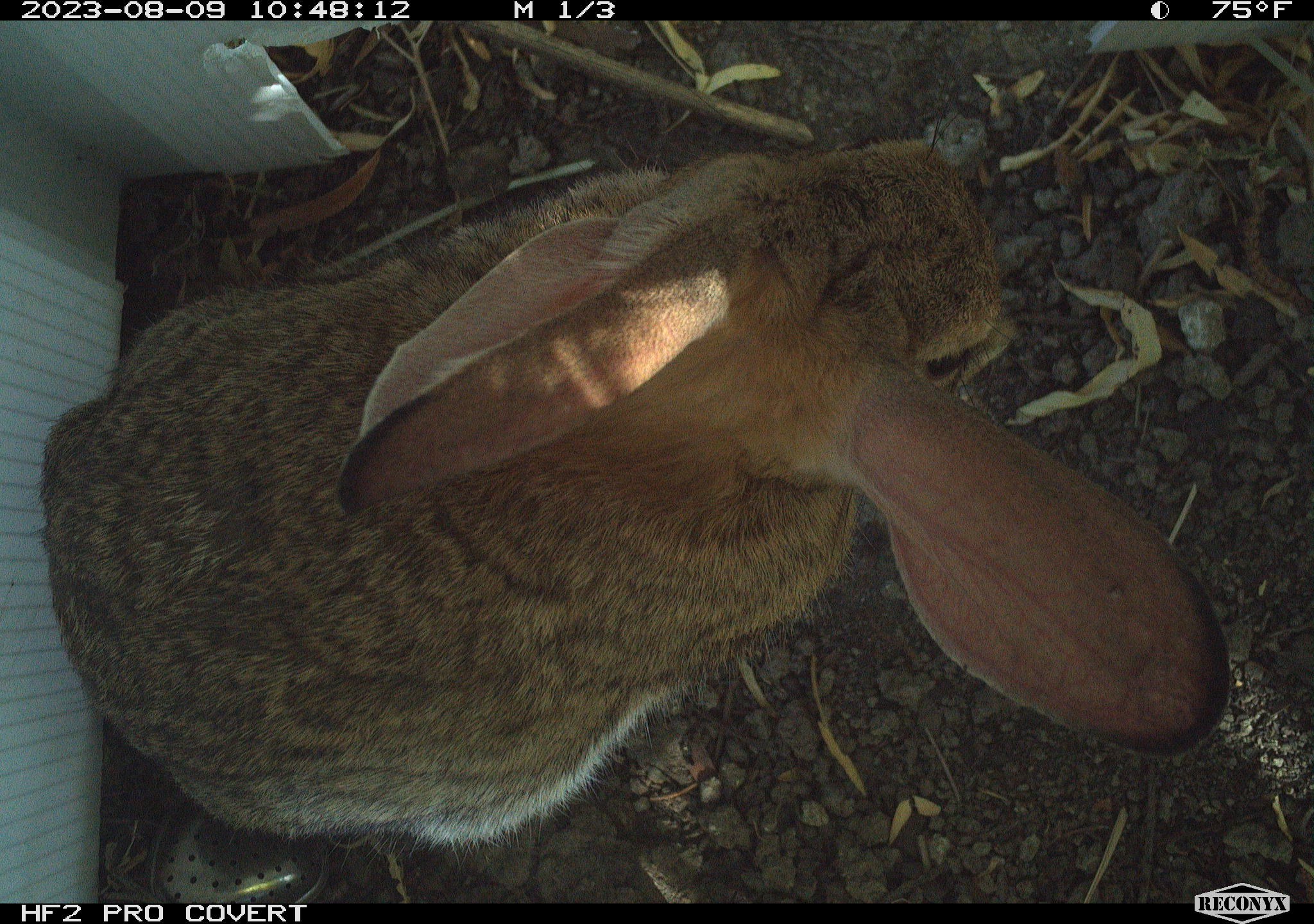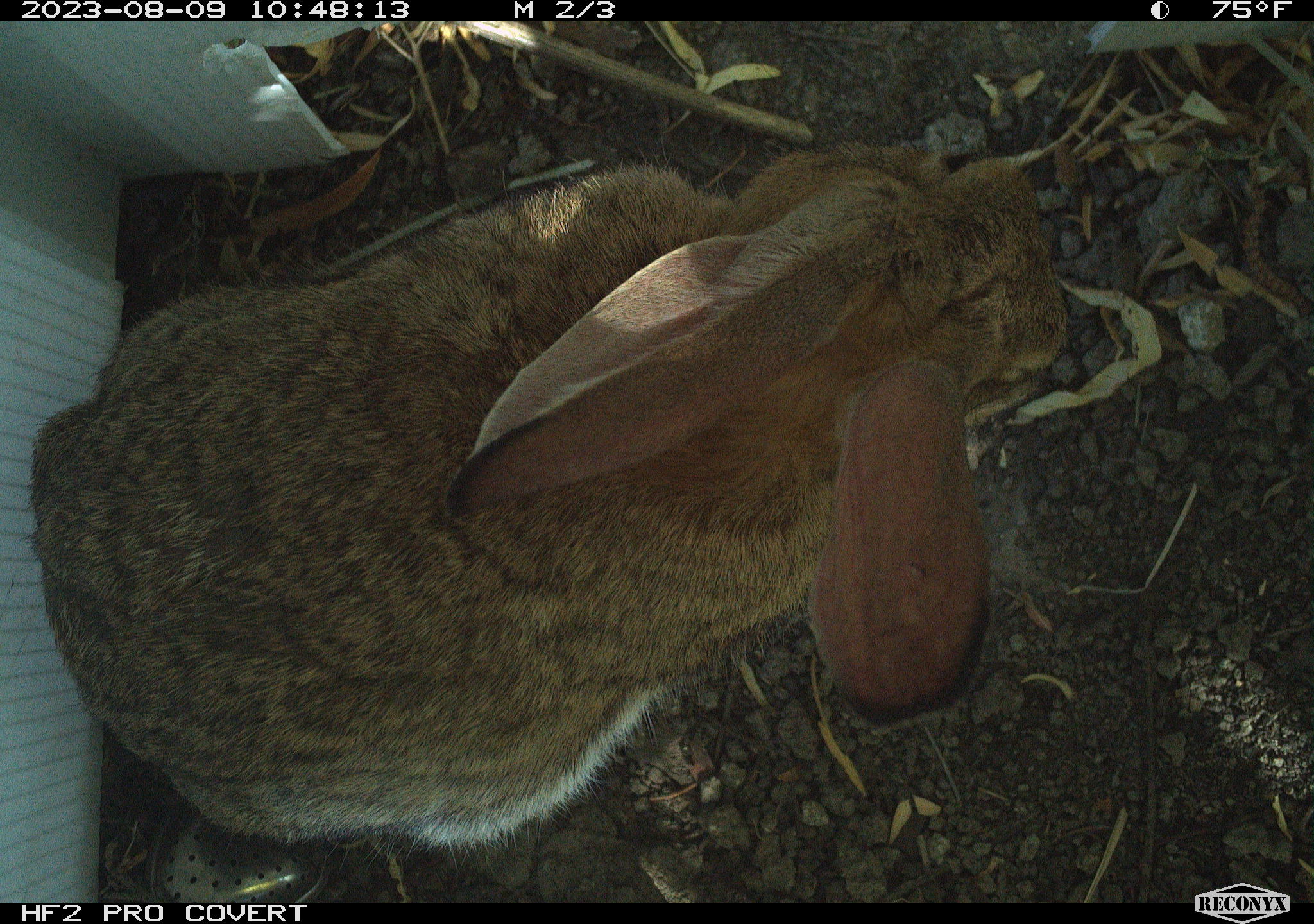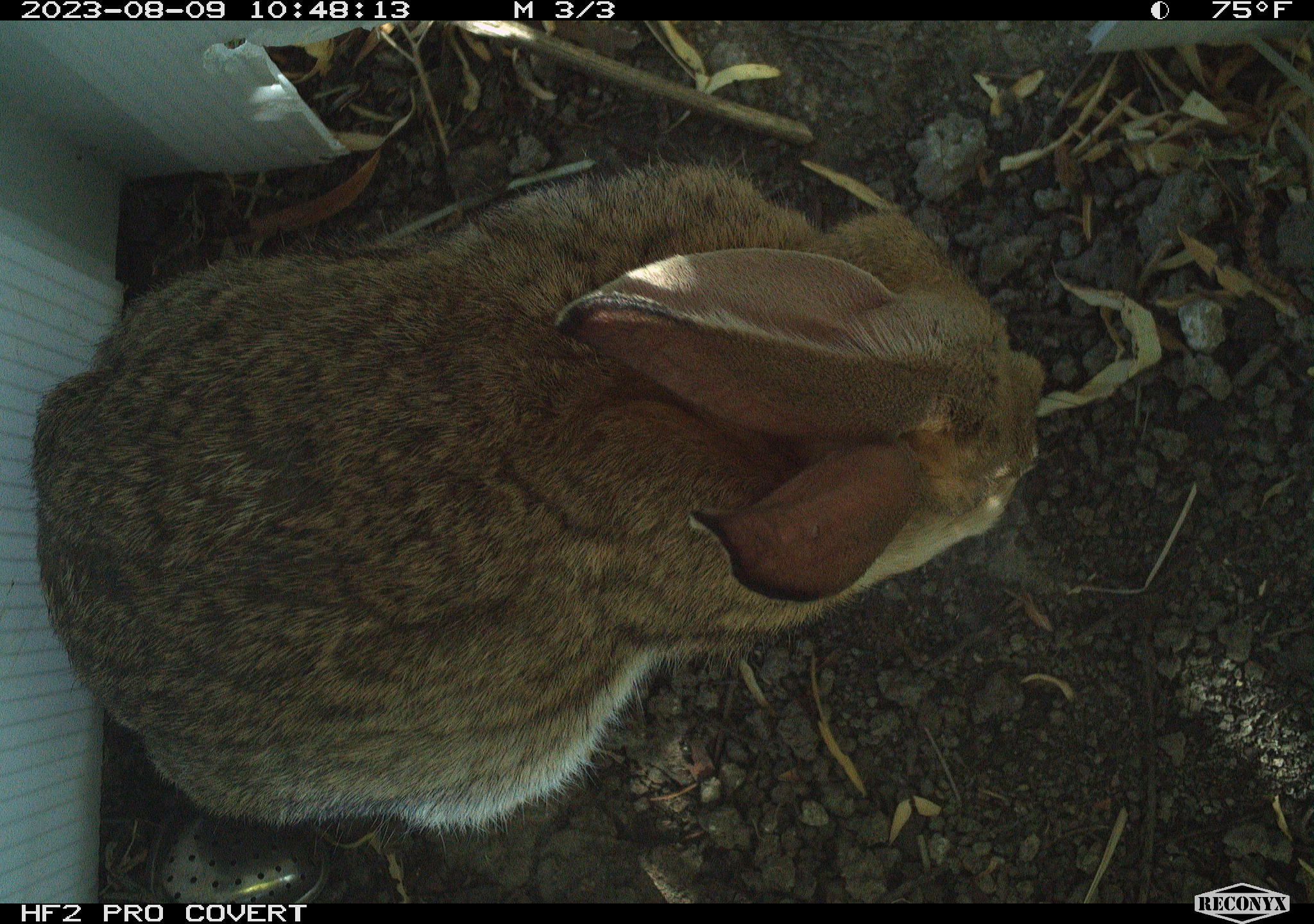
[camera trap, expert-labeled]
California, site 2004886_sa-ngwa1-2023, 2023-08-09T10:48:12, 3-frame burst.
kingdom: Animalia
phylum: Chordata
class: Mammalia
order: Lagomorpha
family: Leporidae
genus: Sylvilagus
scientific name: Sylvilagus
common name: cottontail rabbits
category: sylvilagus species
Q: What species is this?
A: Sylvilagus species (cottontail rabbits) (Sylvilagus).